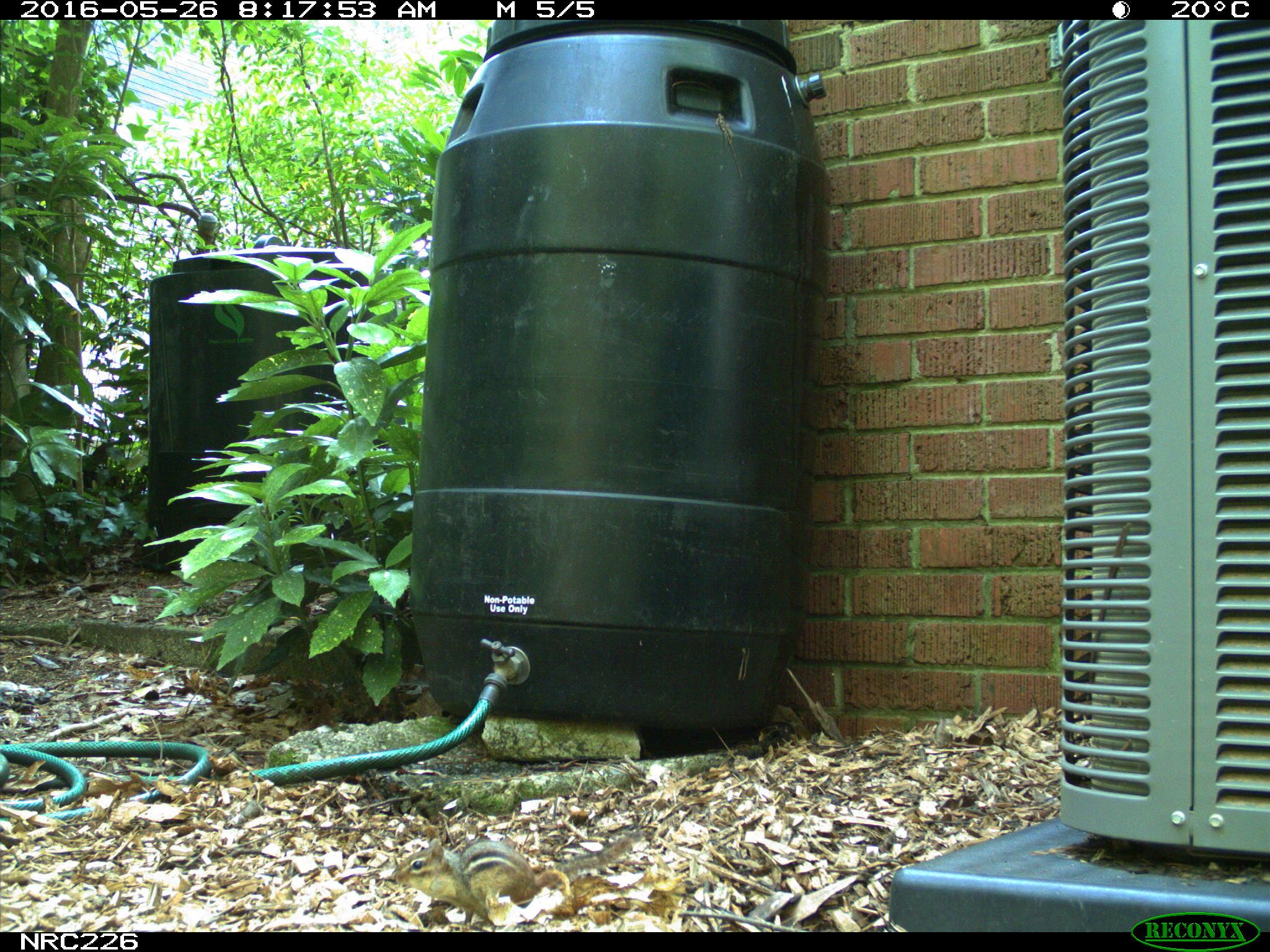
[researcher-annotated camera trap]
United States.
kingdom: Animalia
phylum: Chordata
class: Mammalia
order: Rodentia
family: Sciuridae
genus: Tamias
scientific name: Tamias striatus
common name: eastern chipmunk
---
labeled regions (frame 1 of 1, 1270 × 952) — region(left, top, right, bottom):
Eastern Chipmunk: region(388, 832, 635, 921)